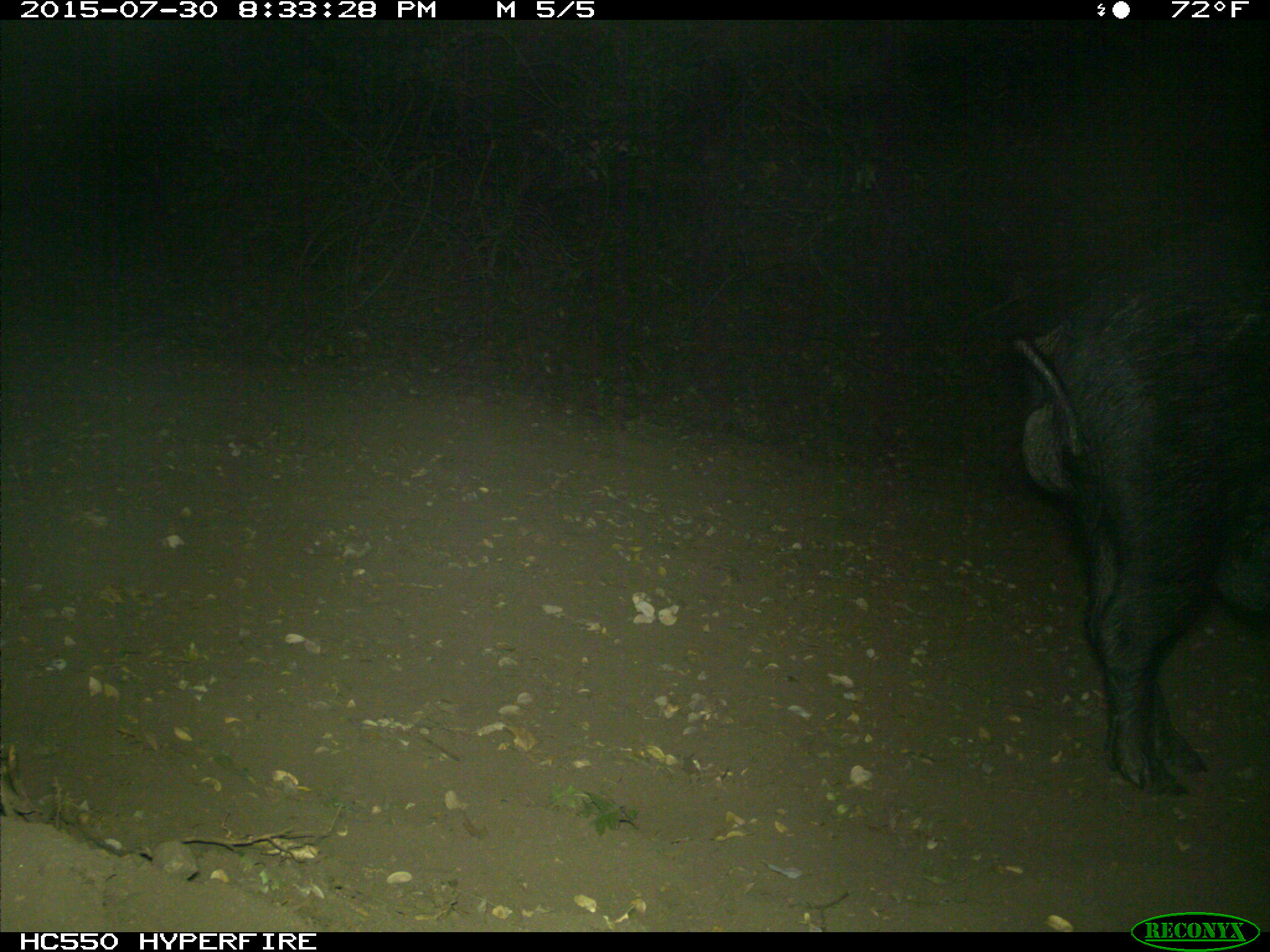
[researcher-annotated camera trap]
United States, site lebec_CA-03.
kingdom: Animalia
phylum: Chordata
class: Mammalia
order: Artiodactyla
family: Suidae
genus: Sus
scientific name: Sus scrofa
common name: wild boar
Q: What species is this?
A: Sus scrofa (wild boar).